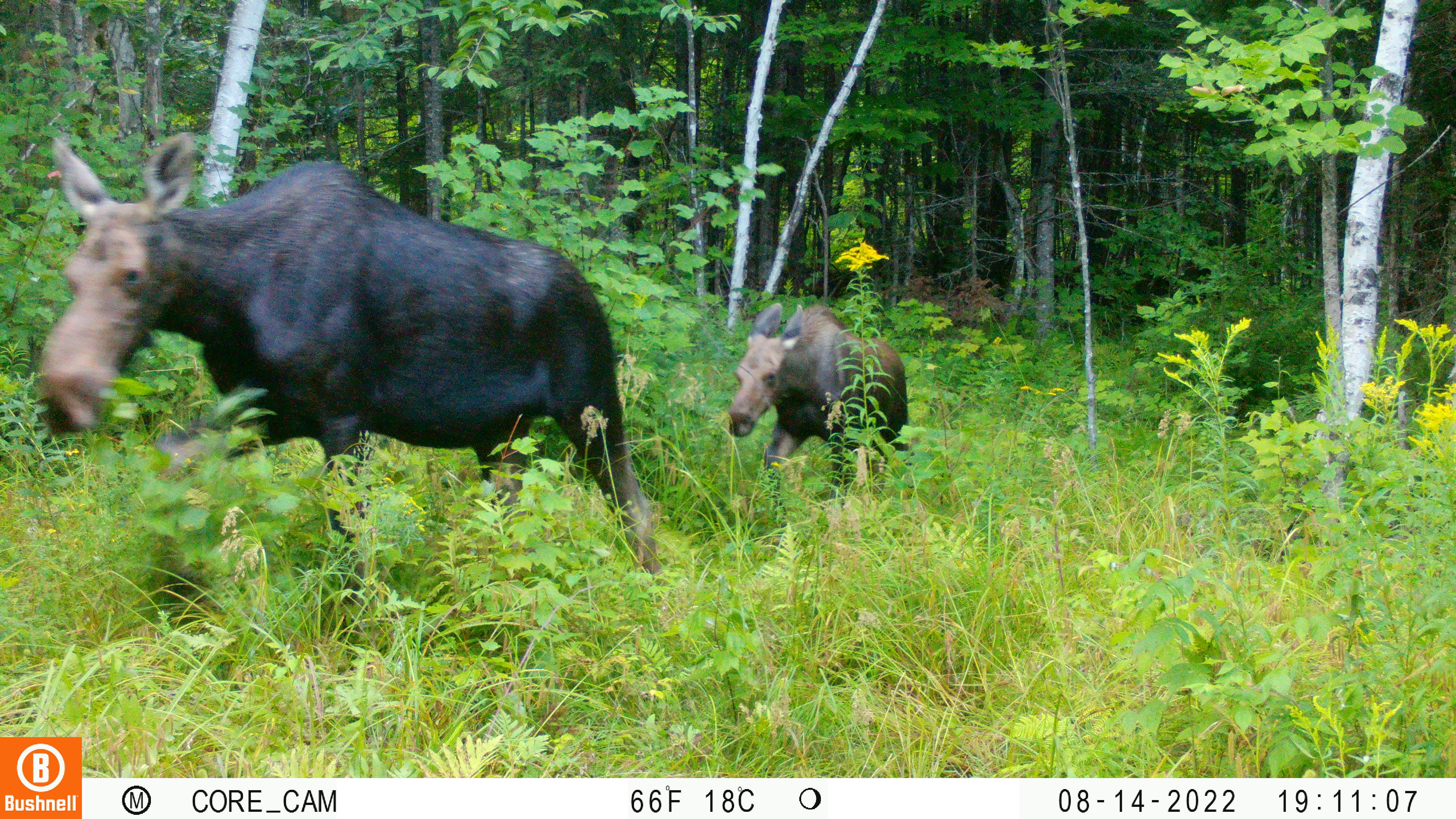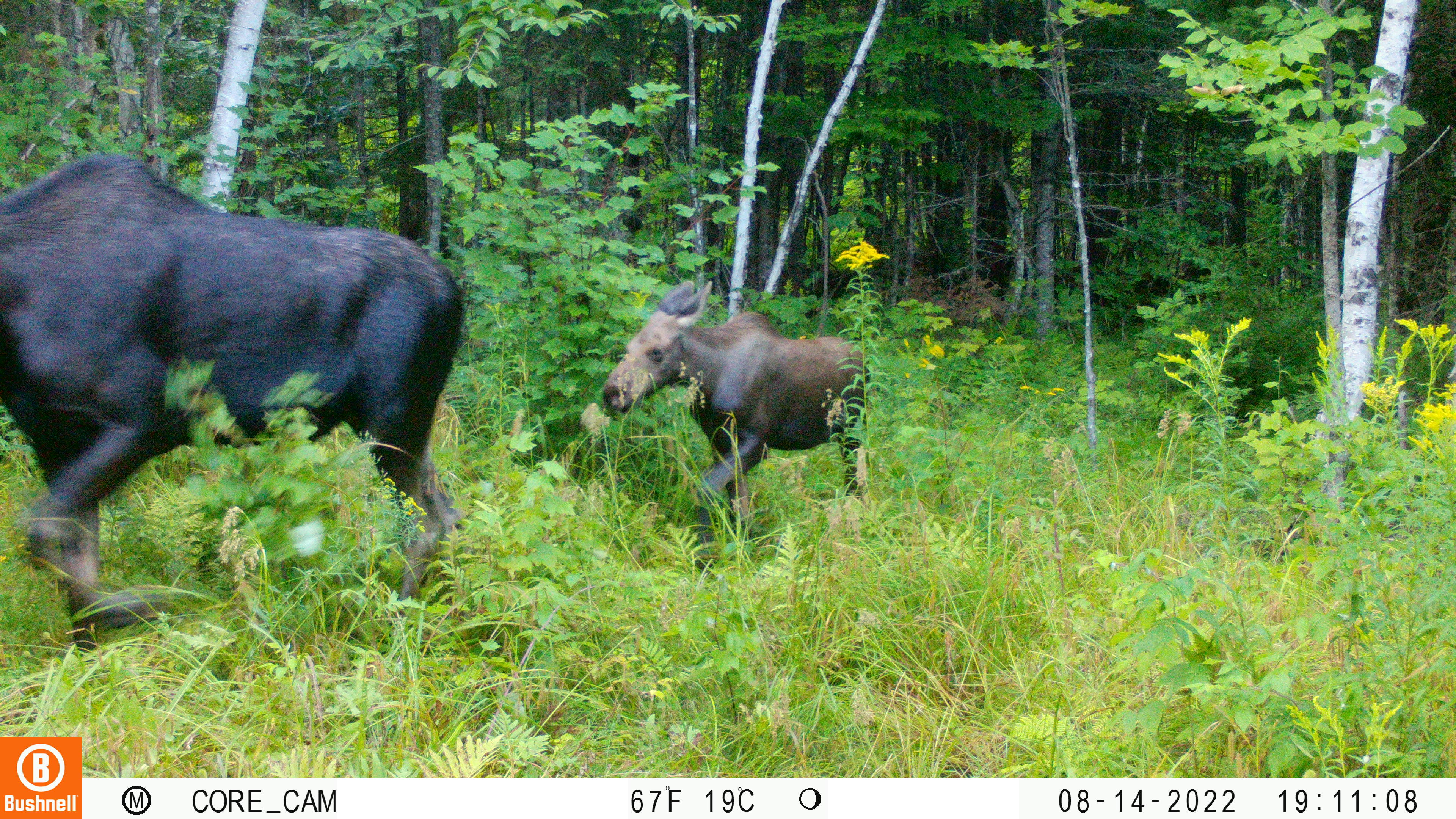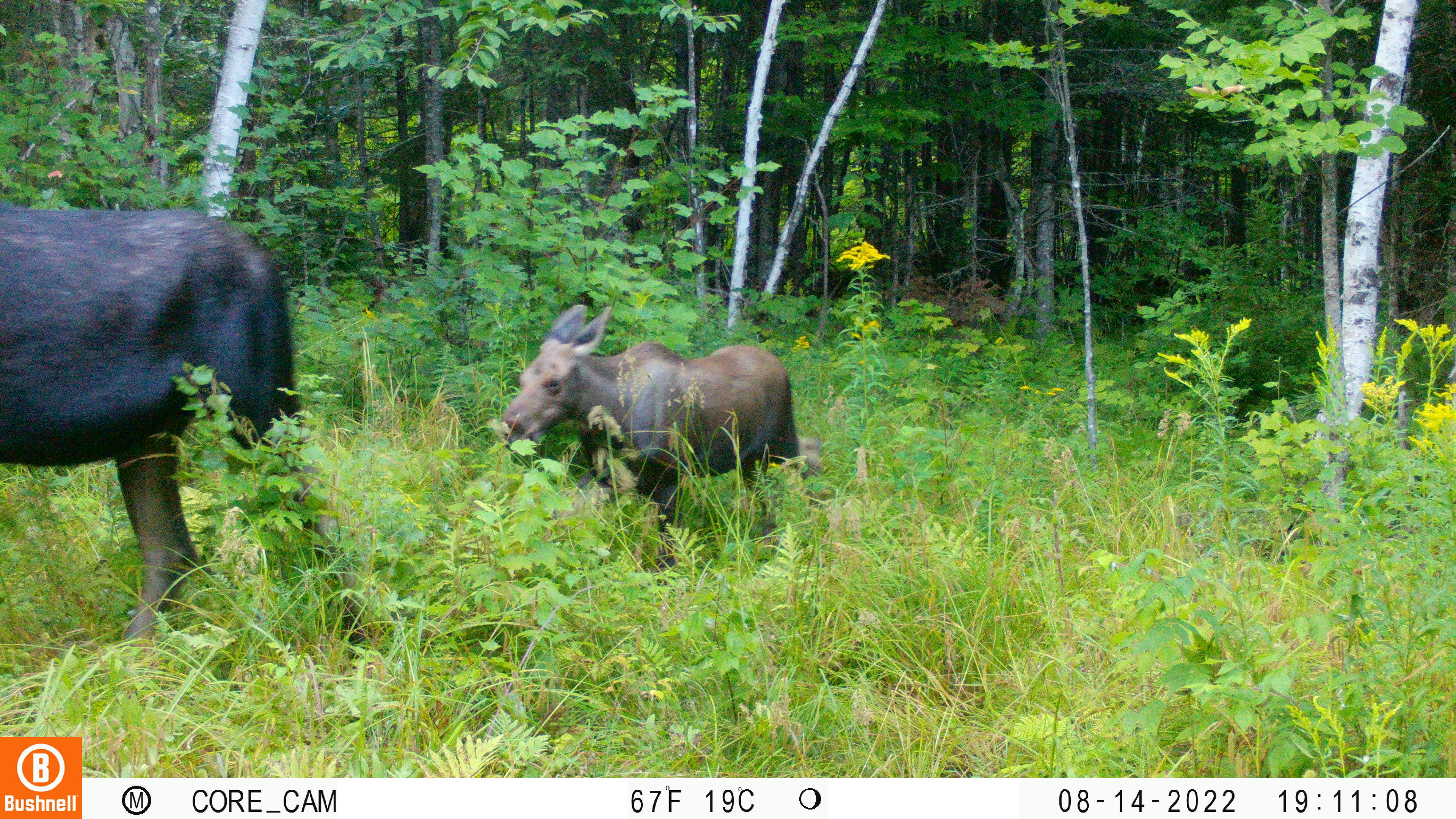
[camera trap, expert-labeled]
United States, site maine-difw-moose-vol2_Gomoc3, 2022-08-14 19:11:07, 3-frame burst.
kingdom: Animalia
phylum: Chordata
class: Mammalia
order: Artiodactyla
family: Cervidae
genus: Alces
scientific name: Alces alces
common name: moose